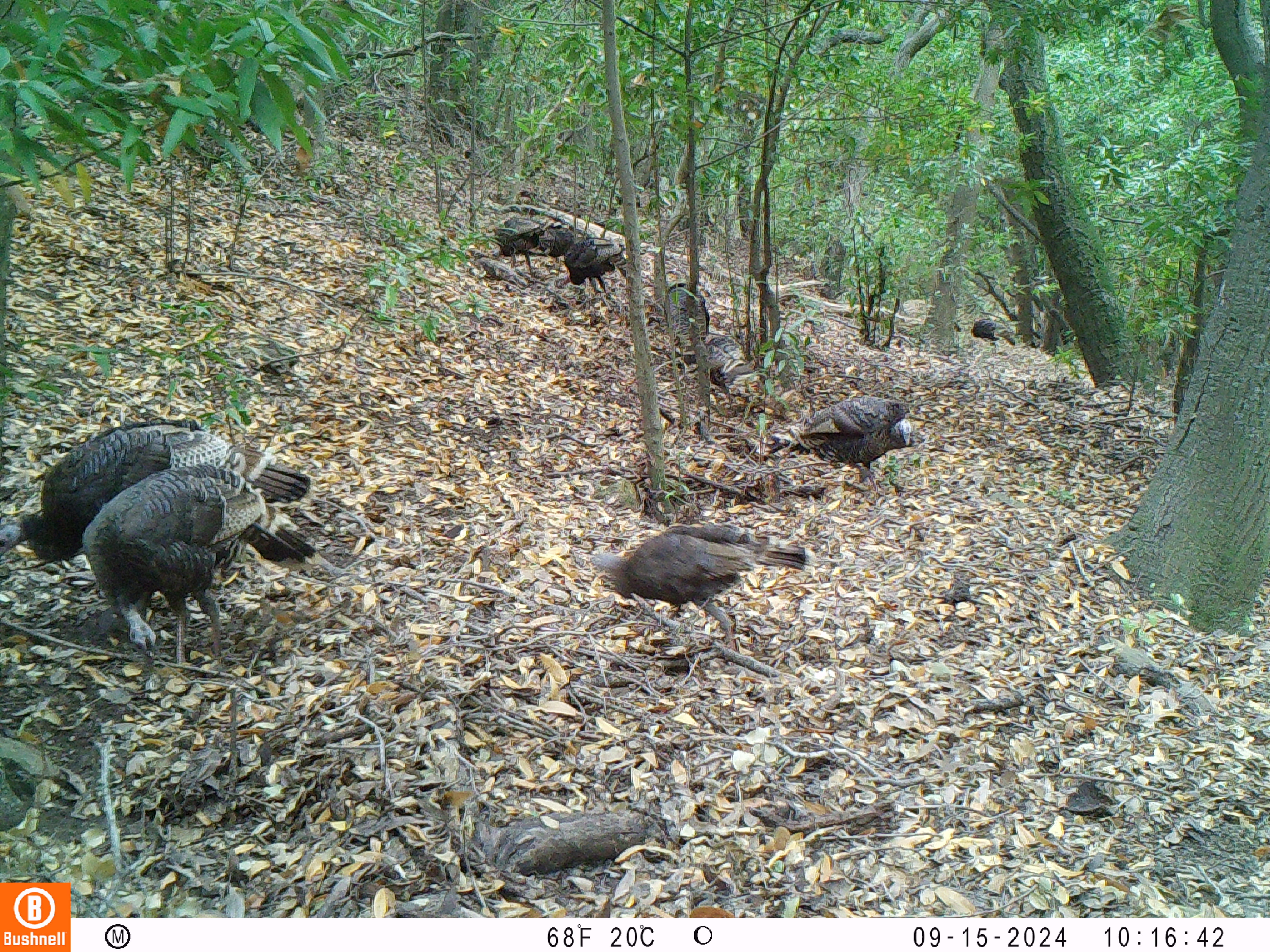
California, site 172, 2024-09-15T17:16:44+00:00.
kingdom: Animalia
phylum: Chordata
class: Aves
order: Galliformes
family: Phasianidae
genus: Meleagris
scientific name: Meleagris gallopavo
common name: turkey